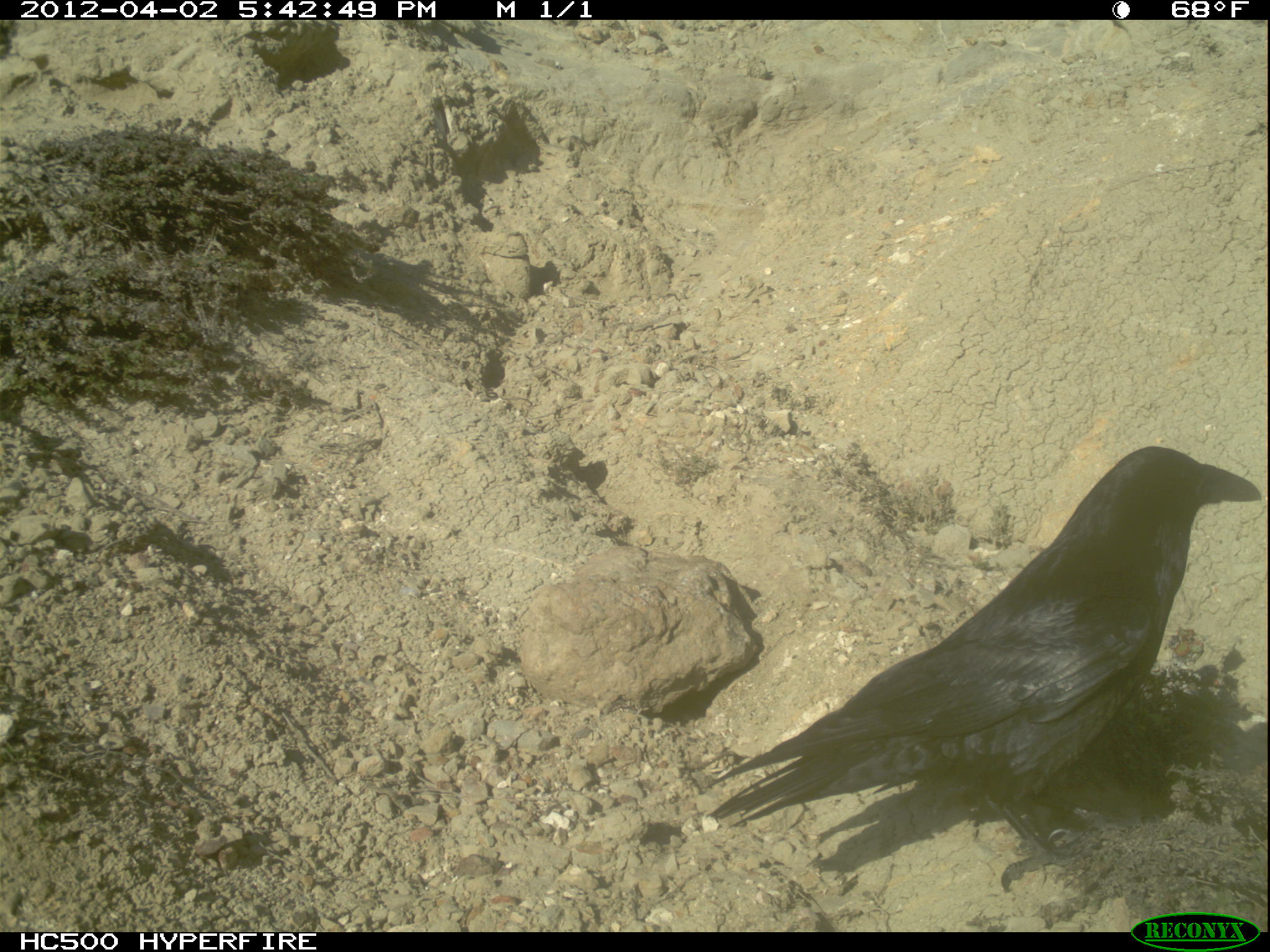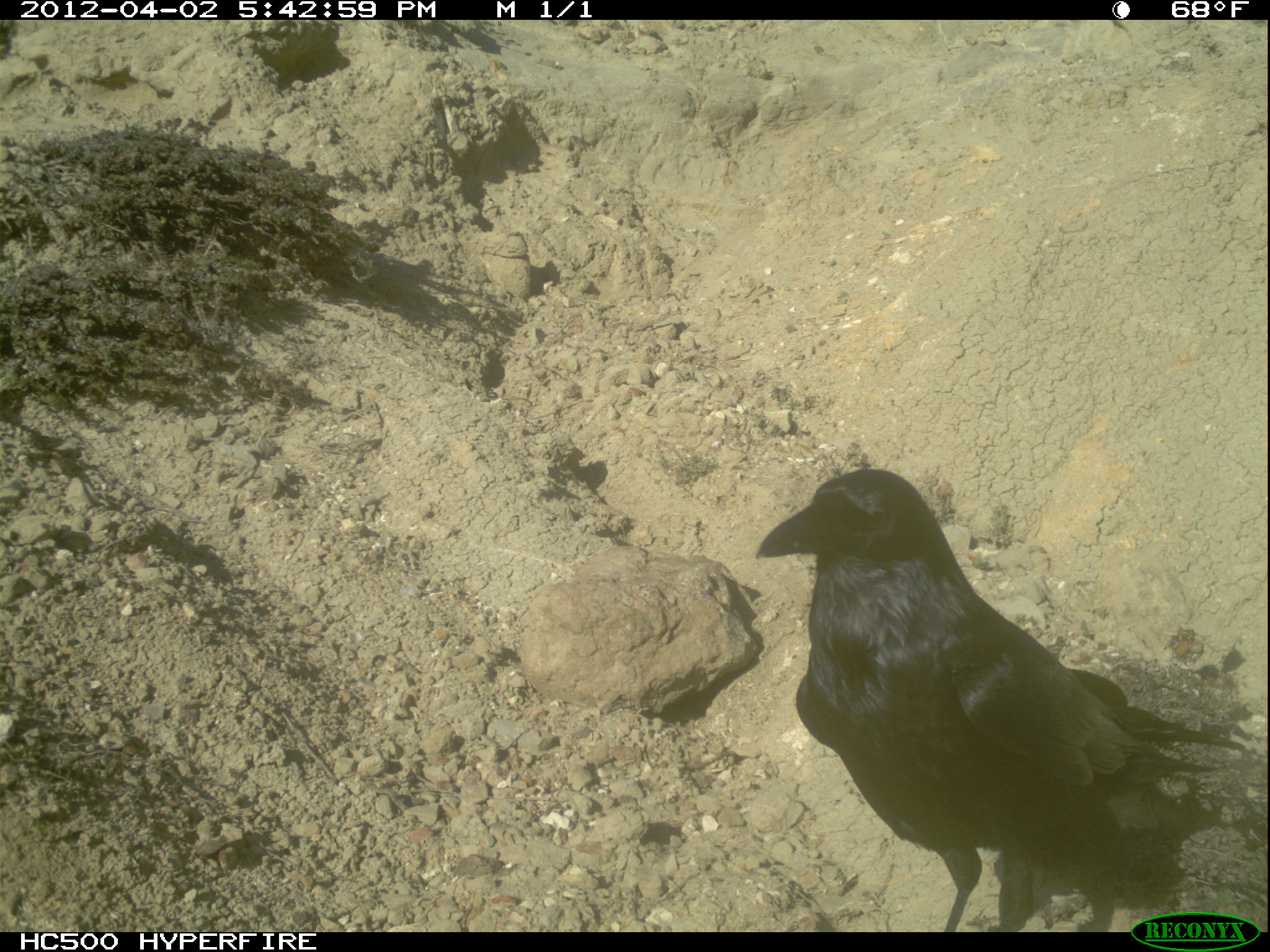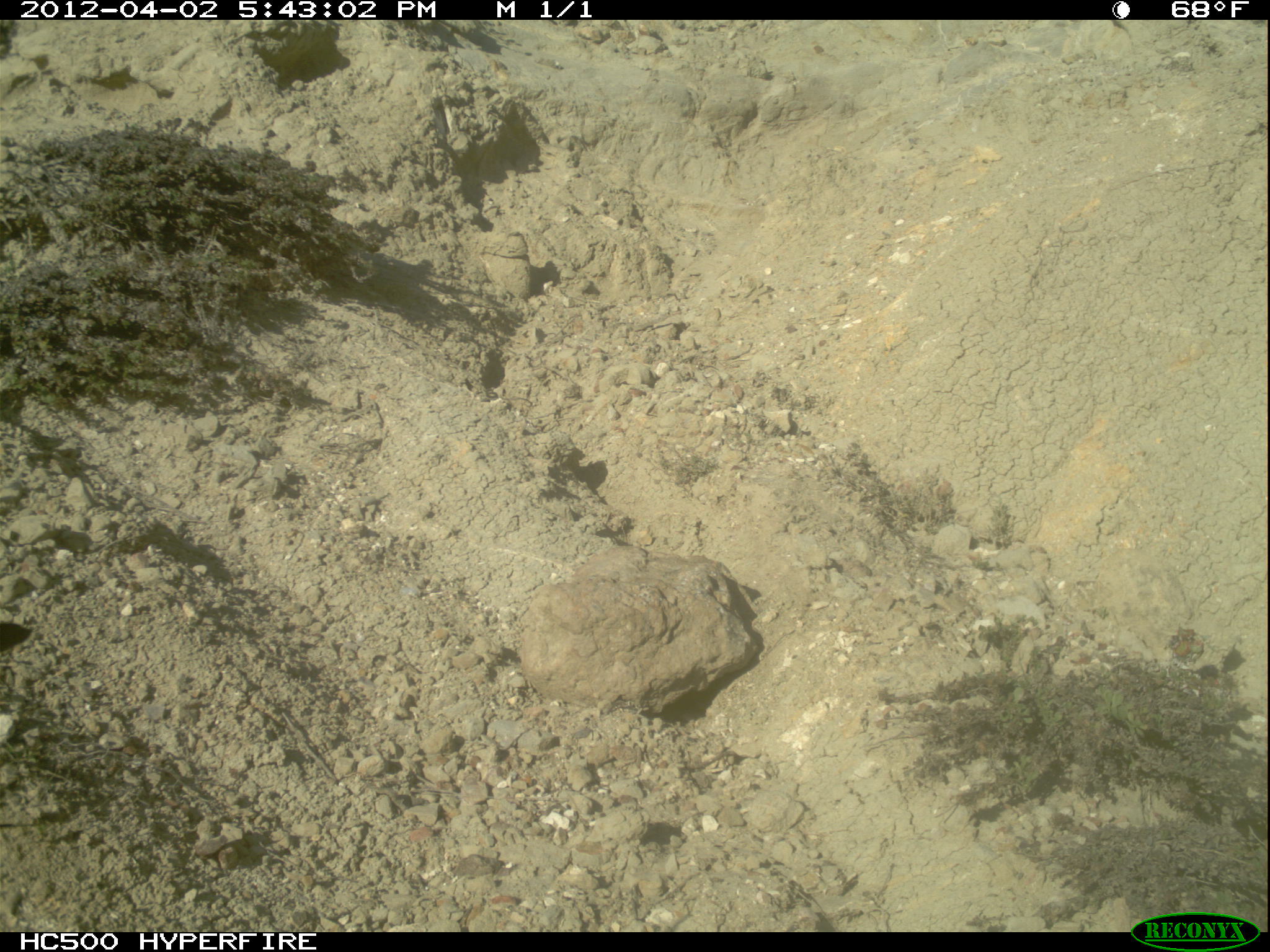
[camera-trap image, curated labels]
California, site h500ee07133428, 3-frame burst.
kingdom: Animalia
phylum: Chordata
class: Aves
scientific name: Aves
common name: bird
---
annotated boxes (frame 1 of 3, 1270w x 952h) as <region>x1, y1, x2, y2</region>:
bird: <region>706, 444, 1264, 892</region>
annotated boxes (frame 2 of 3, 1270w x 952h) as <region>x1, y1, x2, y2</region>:
bird: <region>754, 469, 1247, 933</region>